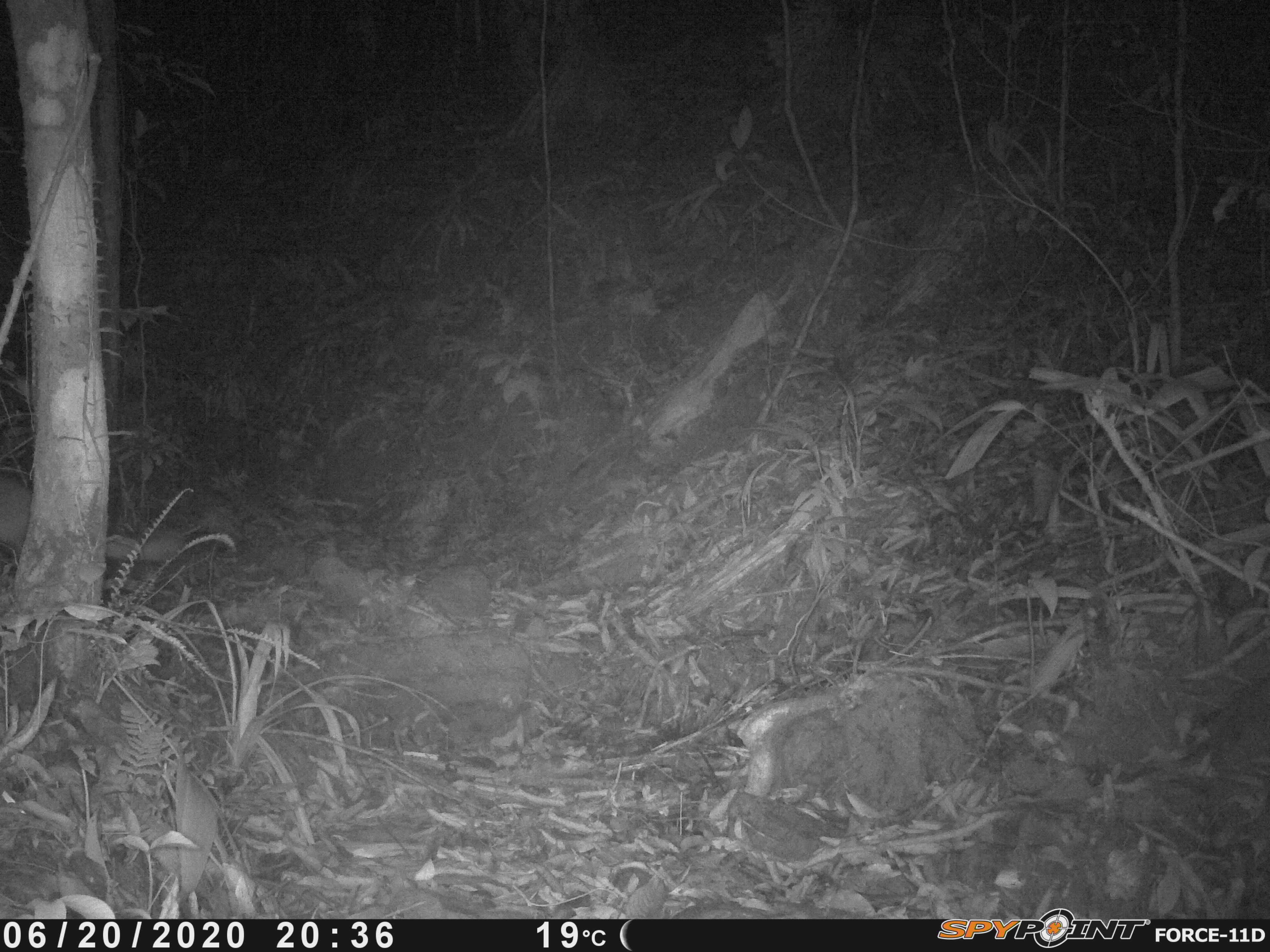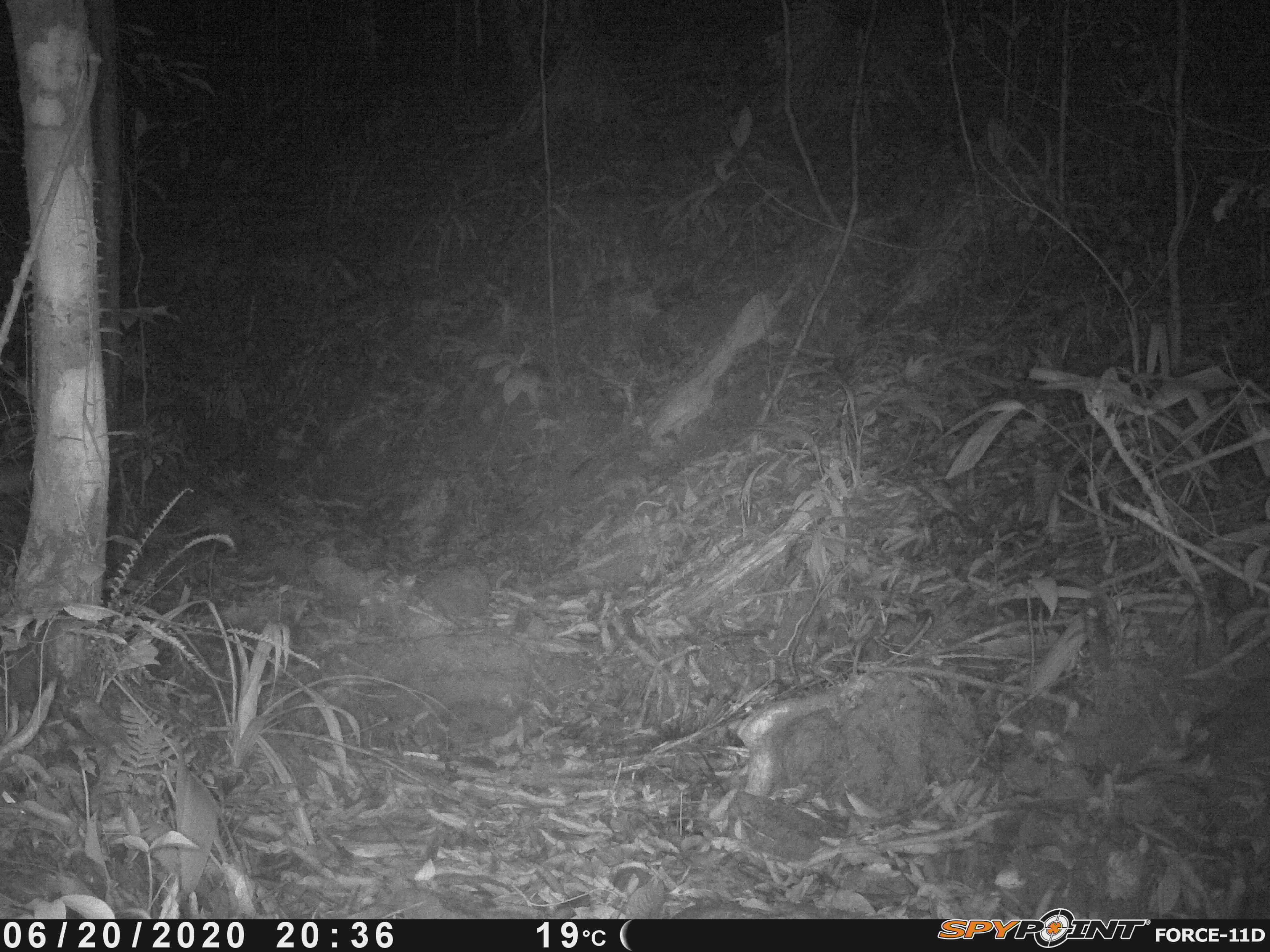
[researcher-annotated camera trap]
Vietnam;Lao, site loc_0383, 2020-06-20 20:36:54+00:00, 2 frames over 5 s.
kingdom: Animalia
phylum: Chordata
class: Mammalia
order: Carnivora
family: Mustelidae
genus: Melogale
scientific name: Melogale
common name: ferret badger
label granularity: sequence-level